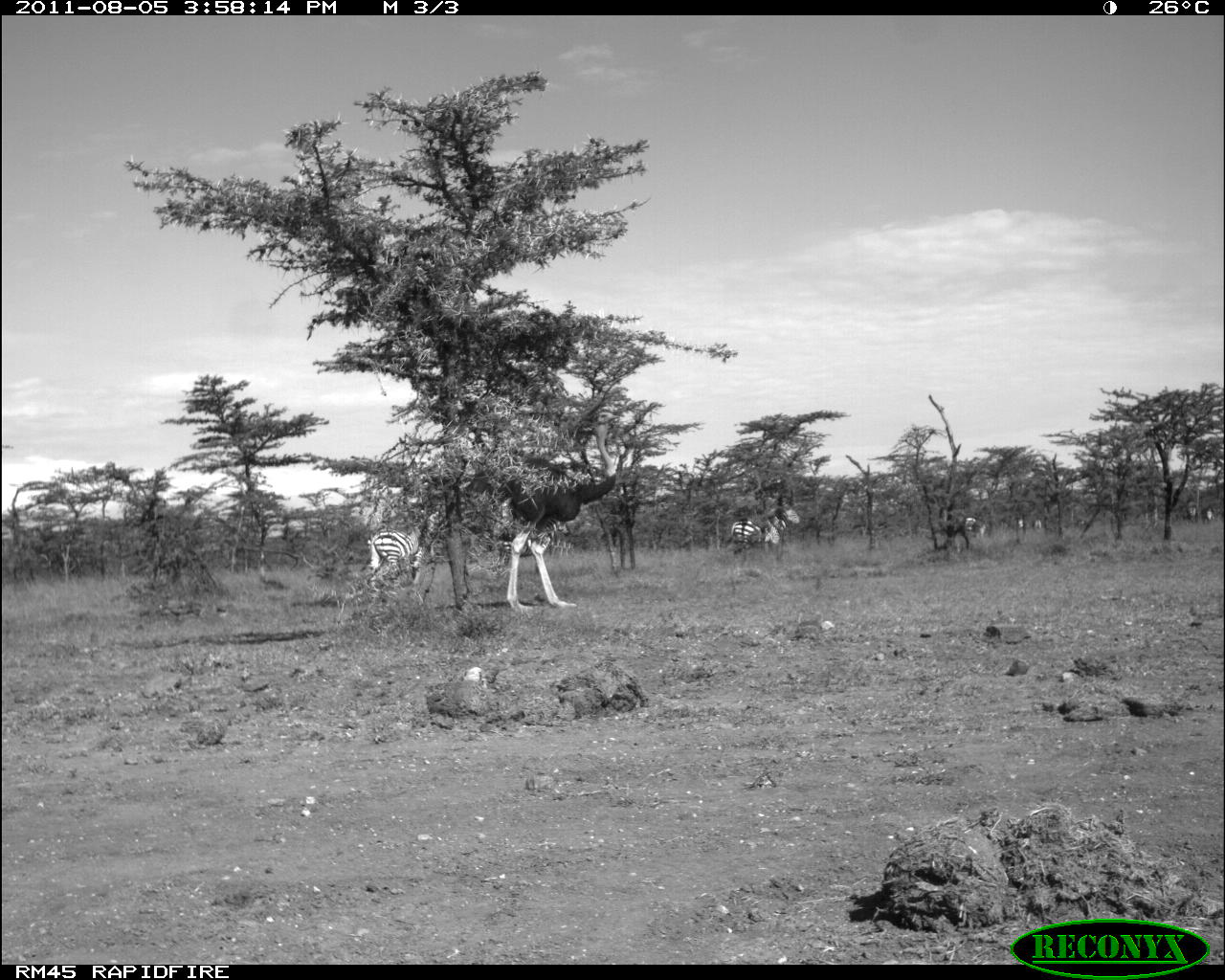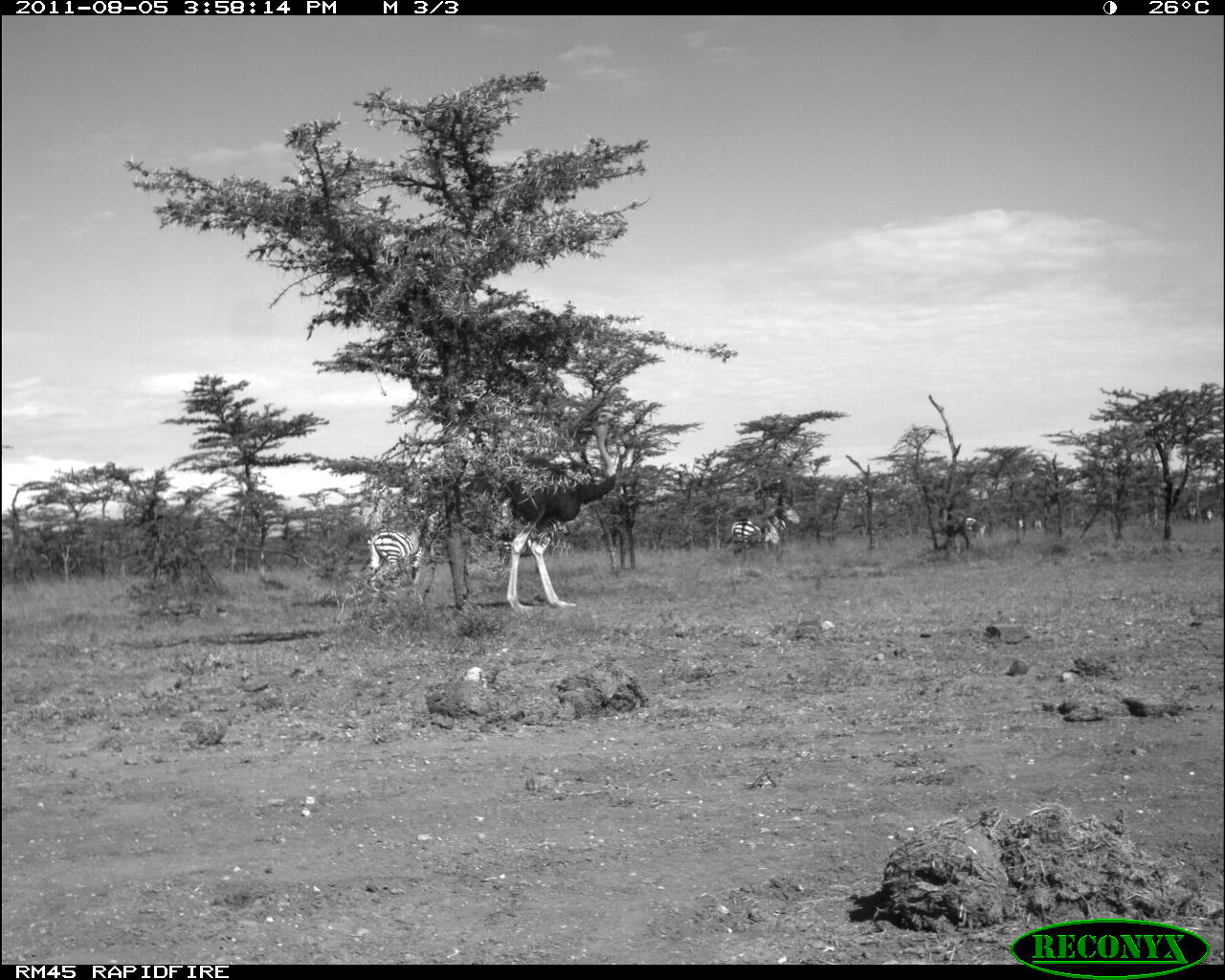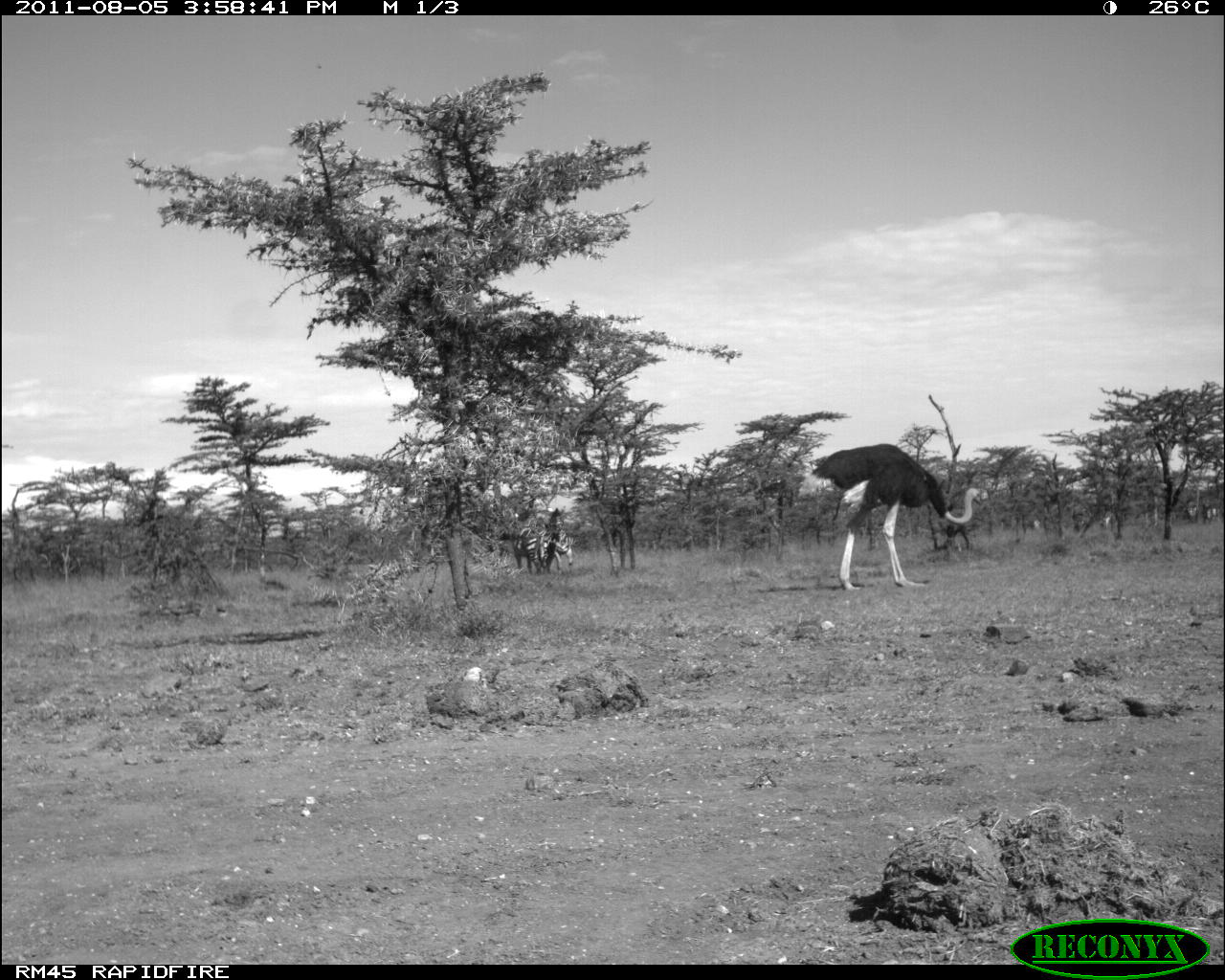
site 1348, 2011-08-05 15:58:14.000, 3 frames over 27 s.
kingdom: Animalia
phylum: Chordata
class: Aves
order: Struthioniformes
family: Struthionidae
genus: Struthio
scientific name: Struthio camelus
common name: common ostrich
Struthio camelus (common ostrich), count 1.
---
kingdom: Animalia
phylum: Chordata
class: Mammalia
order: Perissodactyla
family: Equidae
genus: Equus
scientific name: Equus quagga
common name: plains zebra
Equus quagga (plains zebra), count 2.